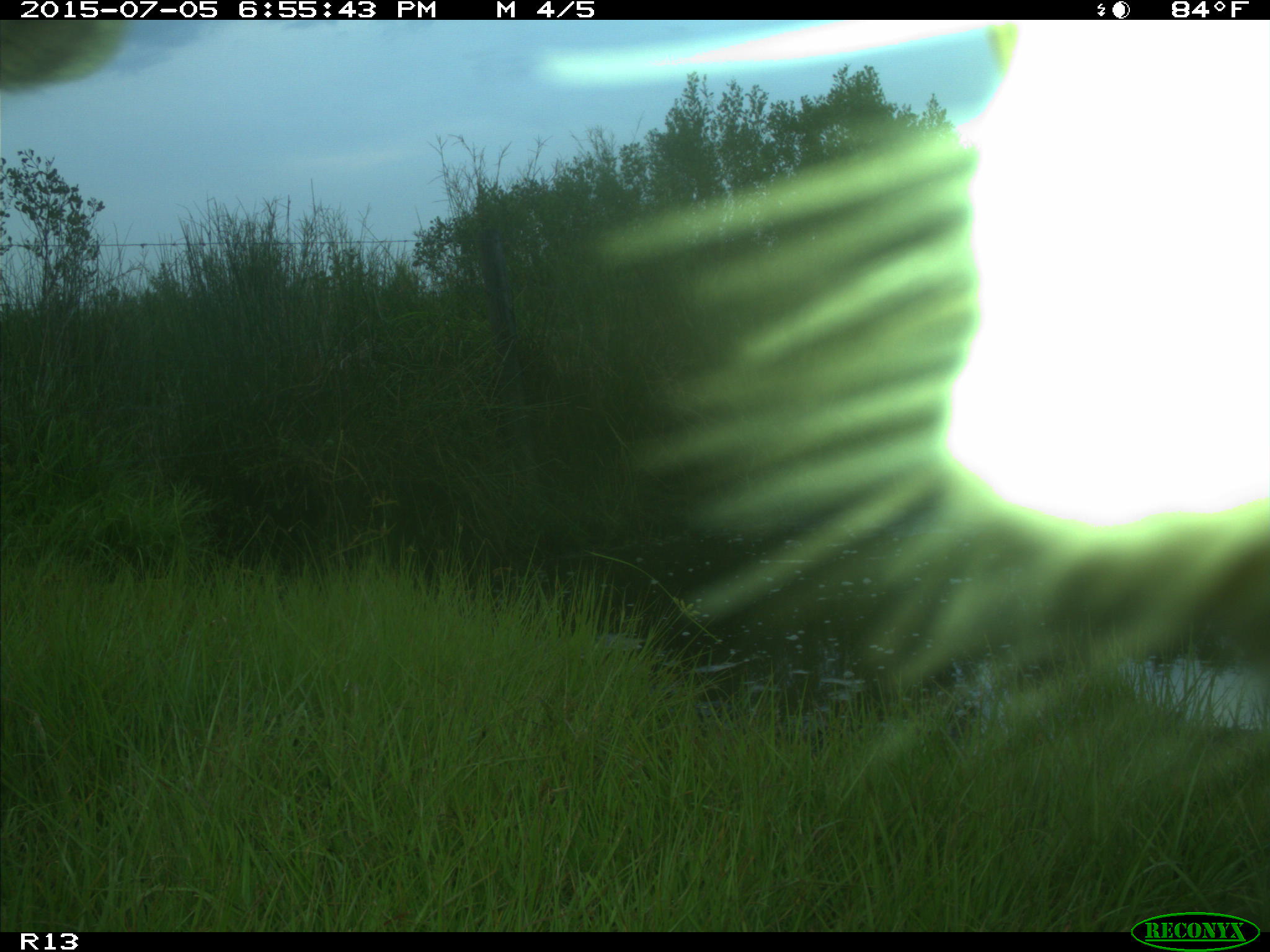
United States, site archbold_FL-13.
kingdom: Animalia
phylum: Chordata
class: Mammalia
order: Artiodactyla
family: Bovidae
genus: Bos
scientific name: Bos taurus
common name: domestic cow